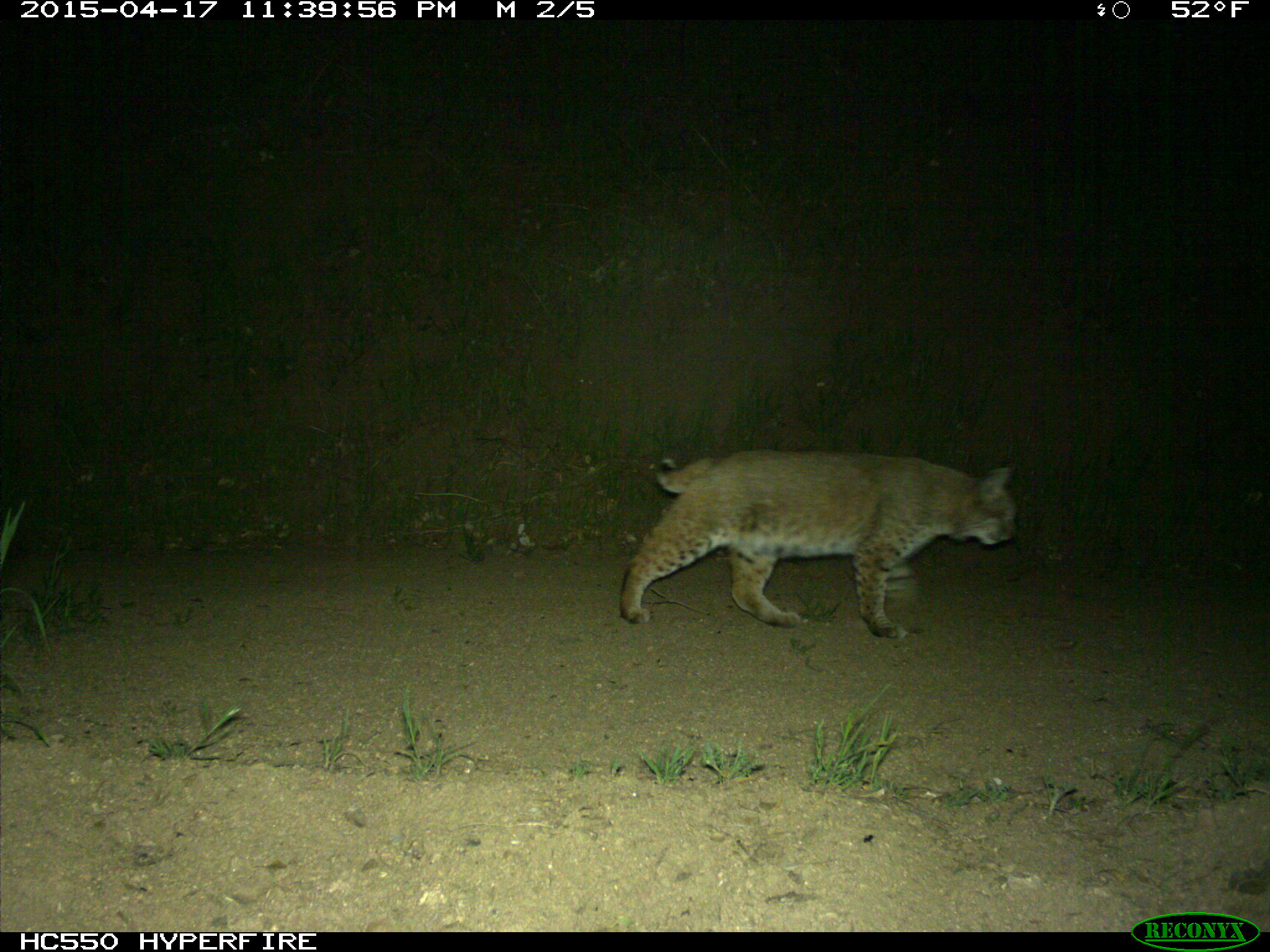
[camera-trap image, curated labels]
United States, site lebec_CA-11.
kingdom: Animalia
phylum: Chordata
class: Mammalia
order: Carnivora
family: Felidae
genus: Lynx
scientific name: Lynx rufus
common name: bobcat